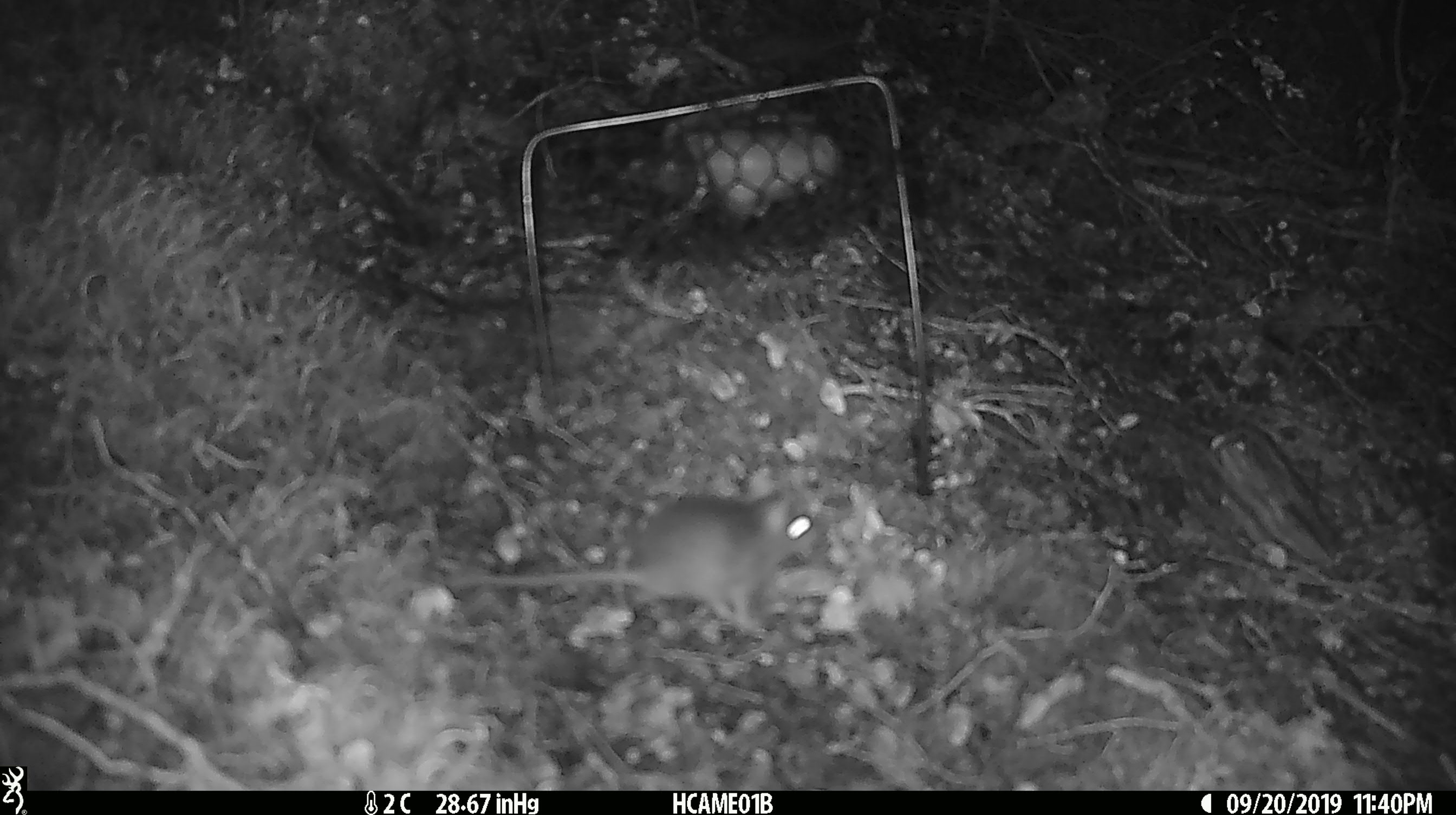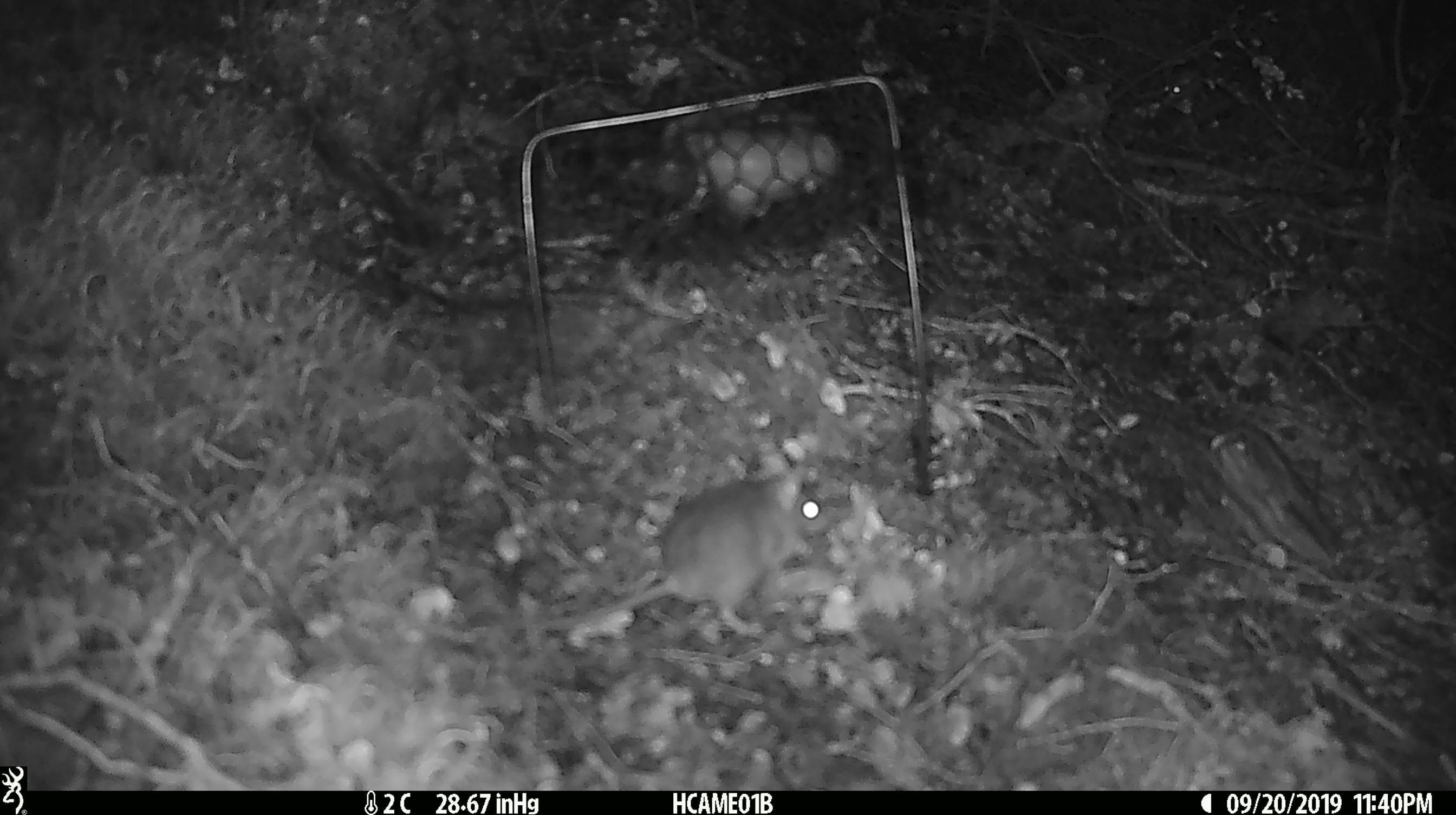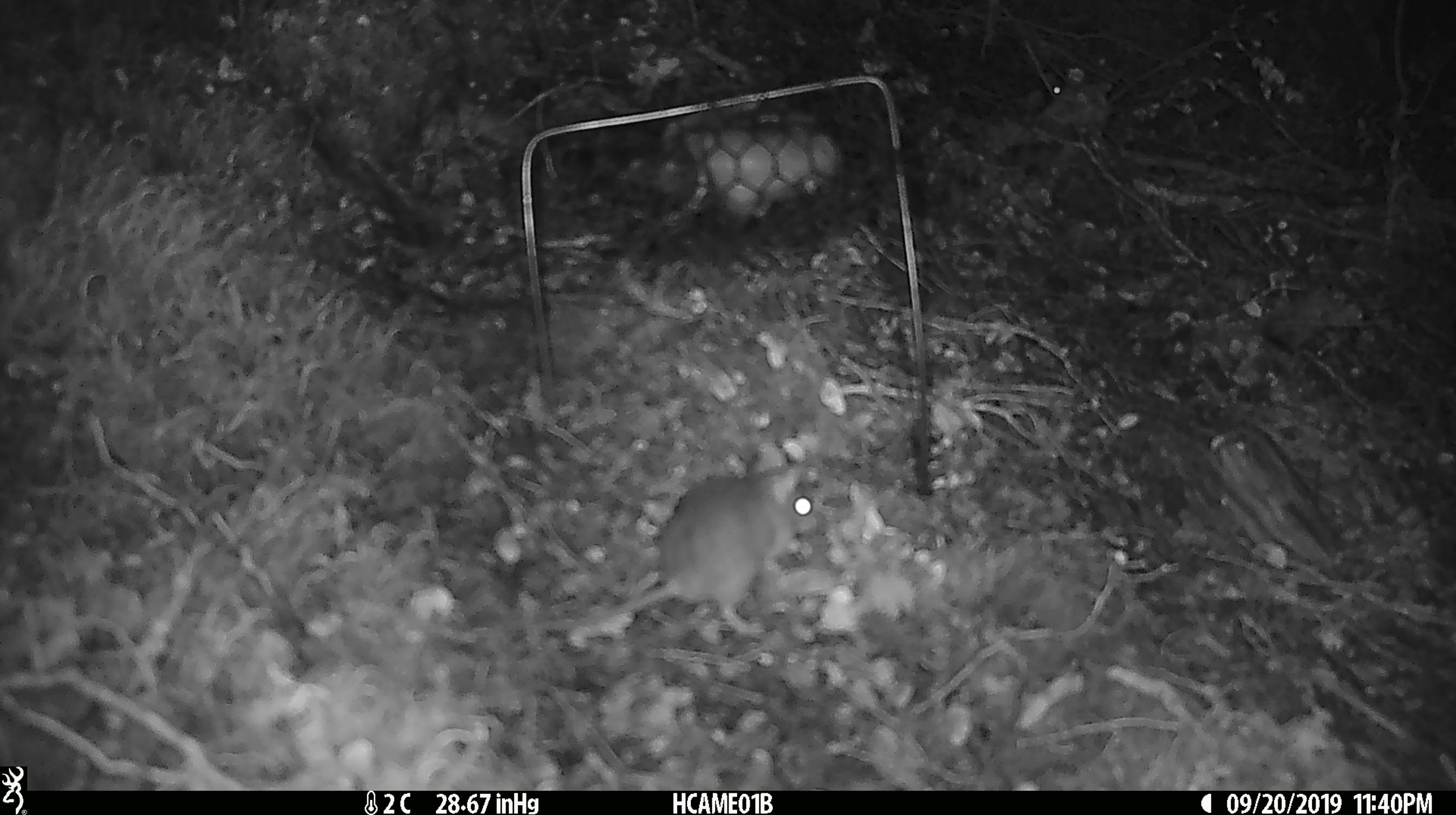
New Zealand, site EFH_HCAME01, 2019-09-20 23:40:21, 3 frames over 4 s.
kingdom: Animalia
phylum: Chordata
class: Mammalia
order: Rodentia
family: Muridae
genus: Mus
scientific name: Mus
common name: mouse